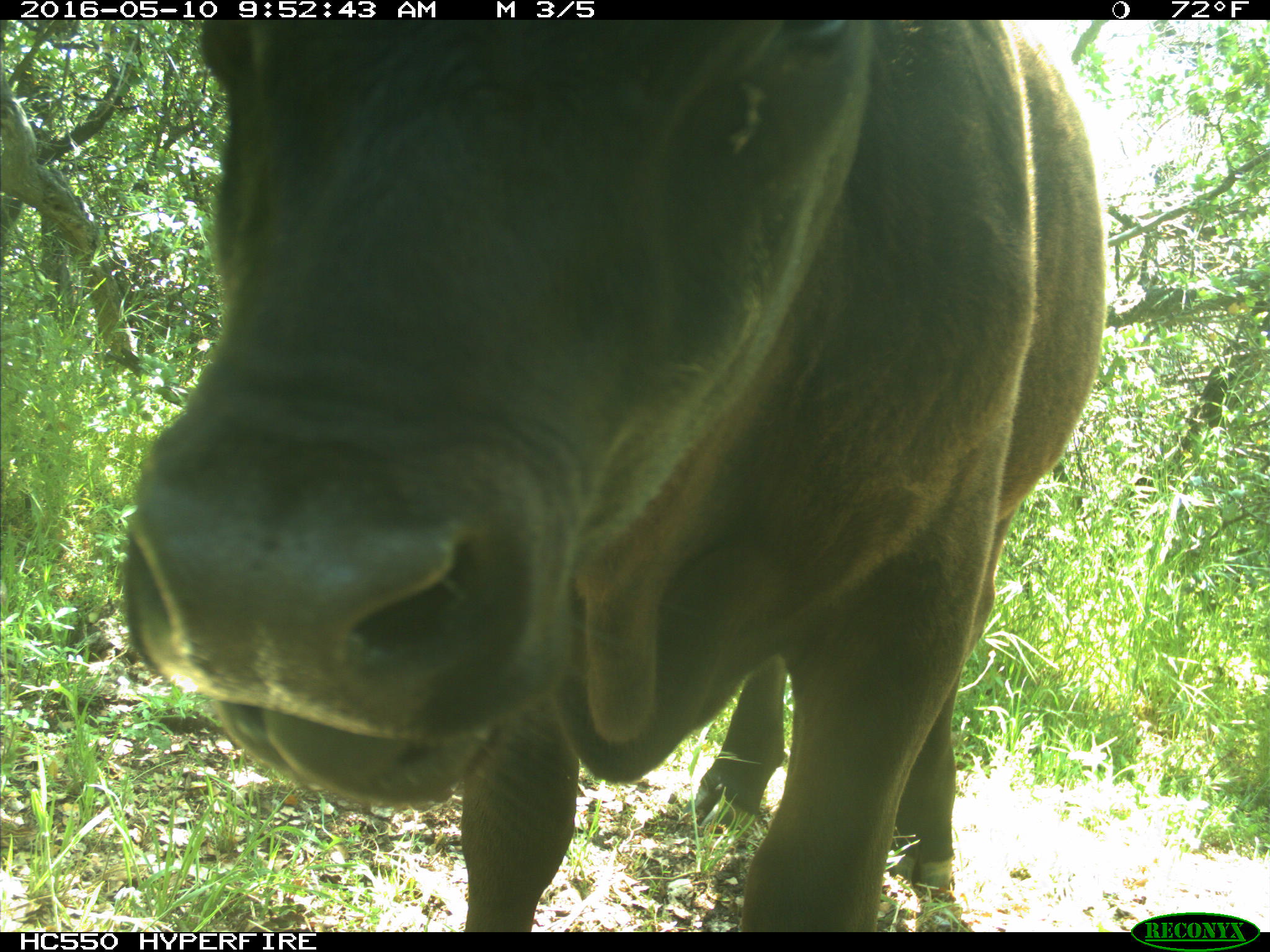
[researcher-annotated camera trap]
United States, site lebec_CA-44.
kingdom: Animalia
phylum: Chordata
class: Mammalia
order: Artiodactyla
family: Bovidae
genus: Bos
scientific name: Bos taurus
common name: domestic cow